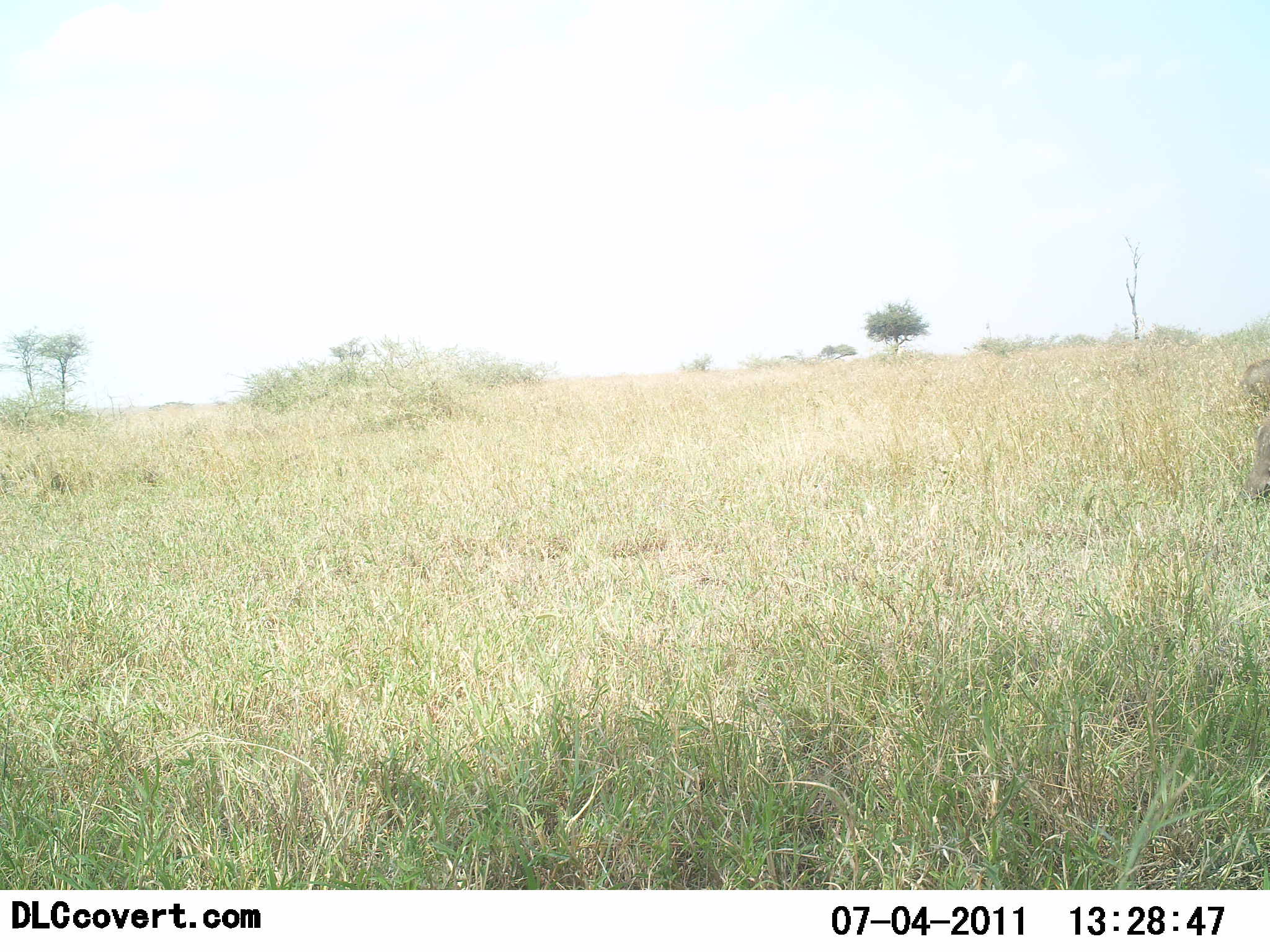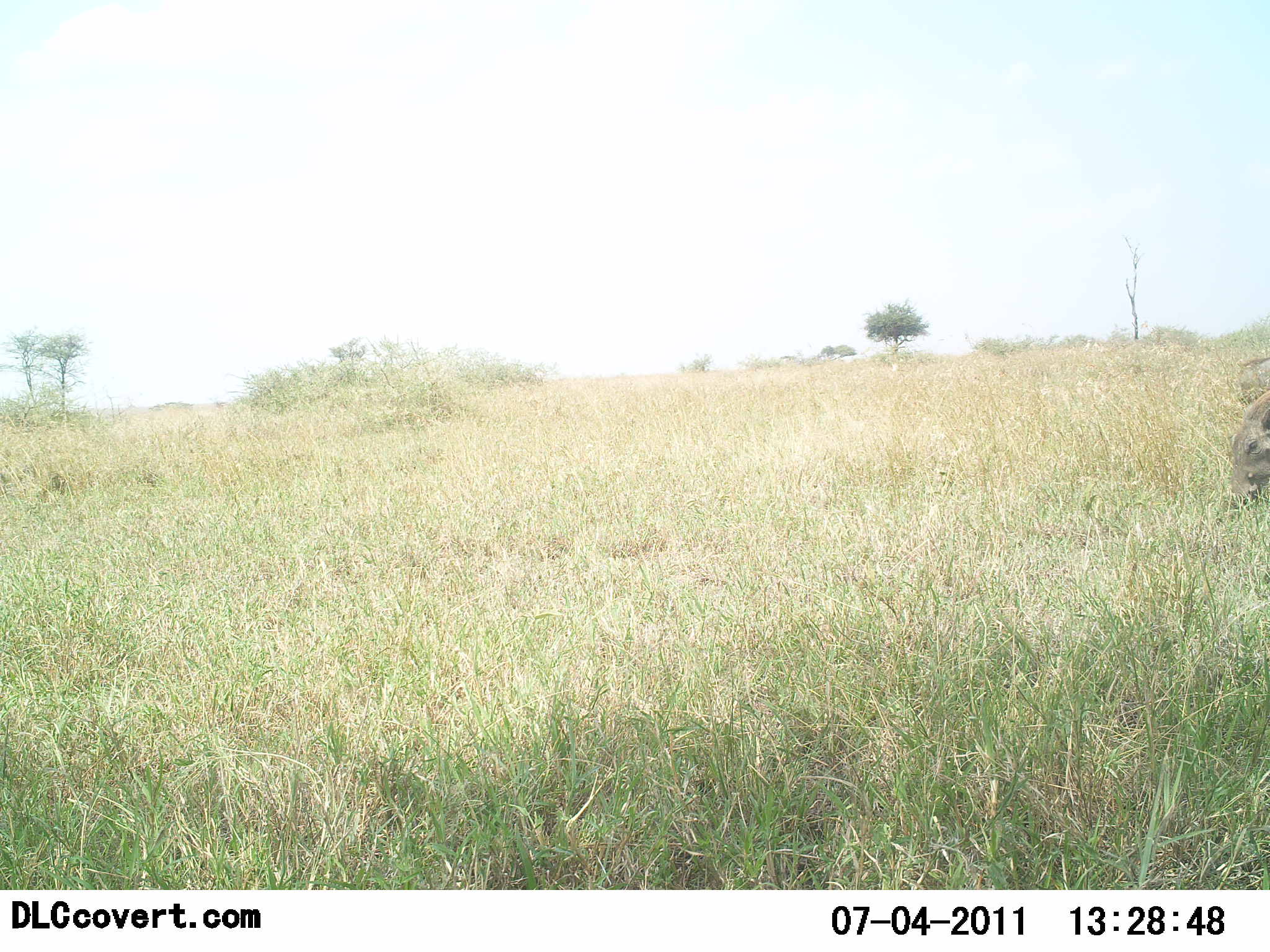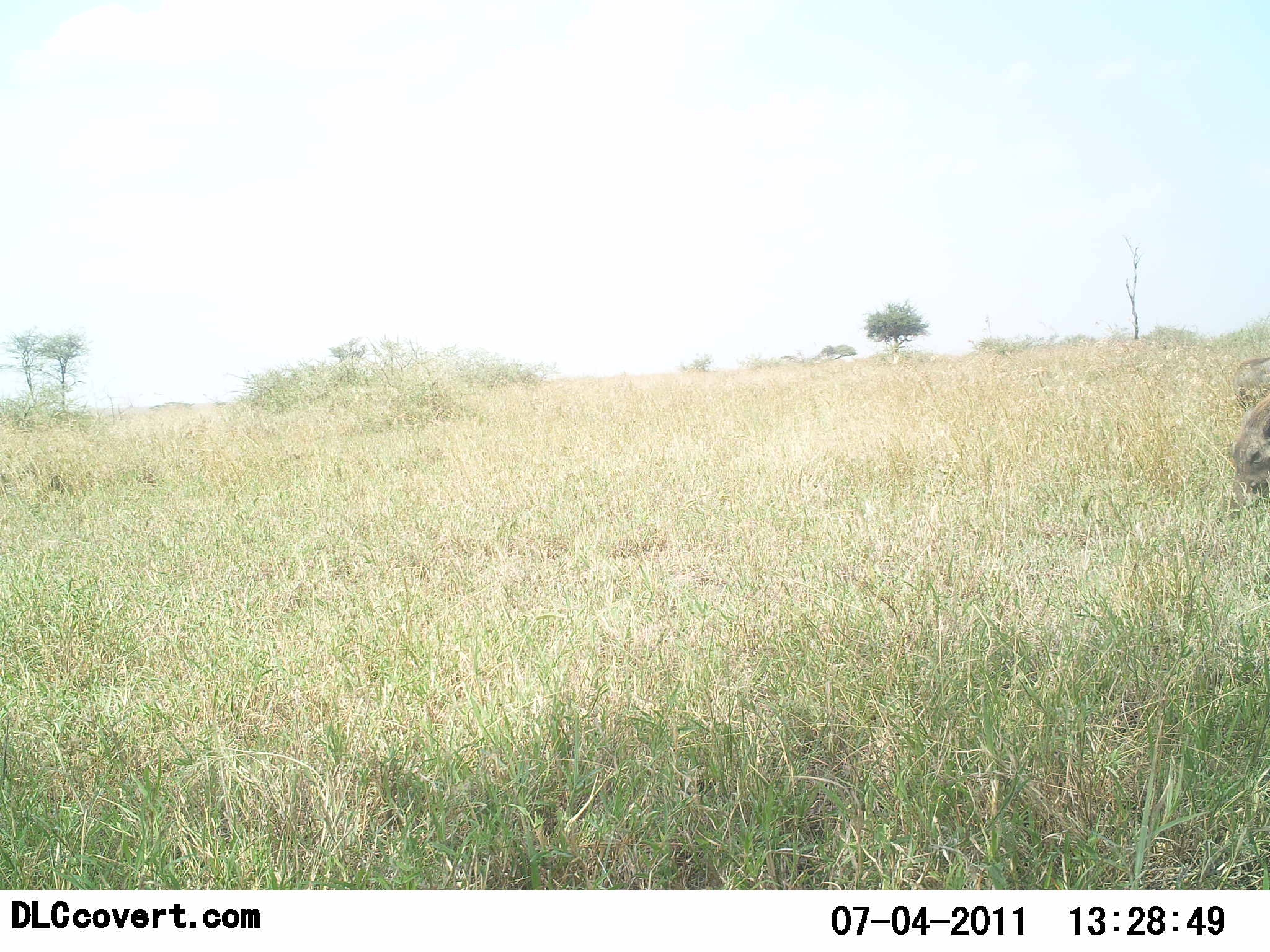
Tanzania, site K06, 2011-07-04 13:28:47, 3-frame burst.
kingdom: Animalia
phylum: Chordata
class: Mammalia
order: Artiodactyla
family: Suidae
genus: Phacochoerus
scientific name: Phacochoerus africanus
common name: warthog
Warthog (Phacochoerus africanus), count 2. Behavior (volunteer vote fractions): standing 33%, resting 0%, moving 17%, interacting 0%. Young present (vote fraction): 0%. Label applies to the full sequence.